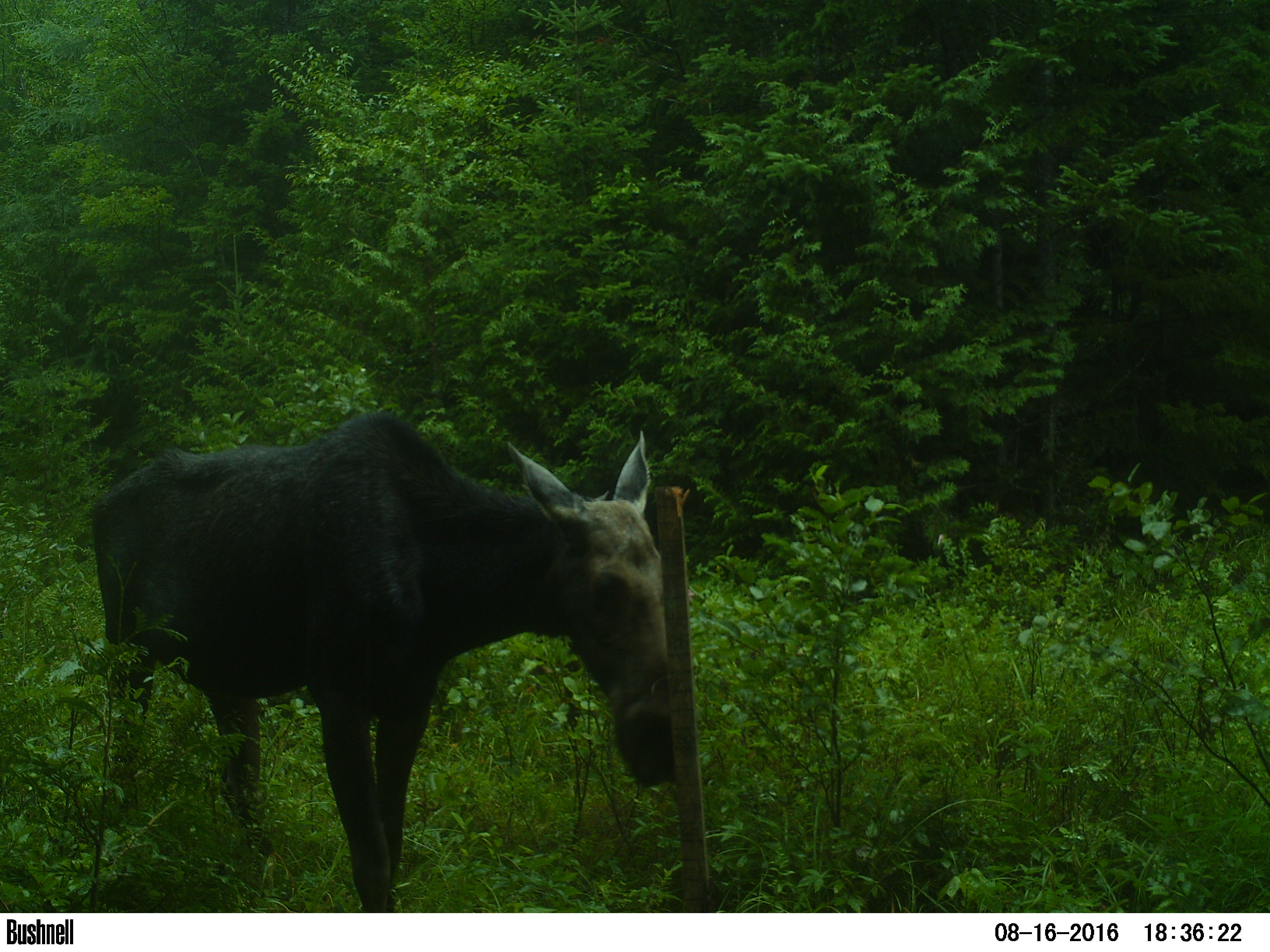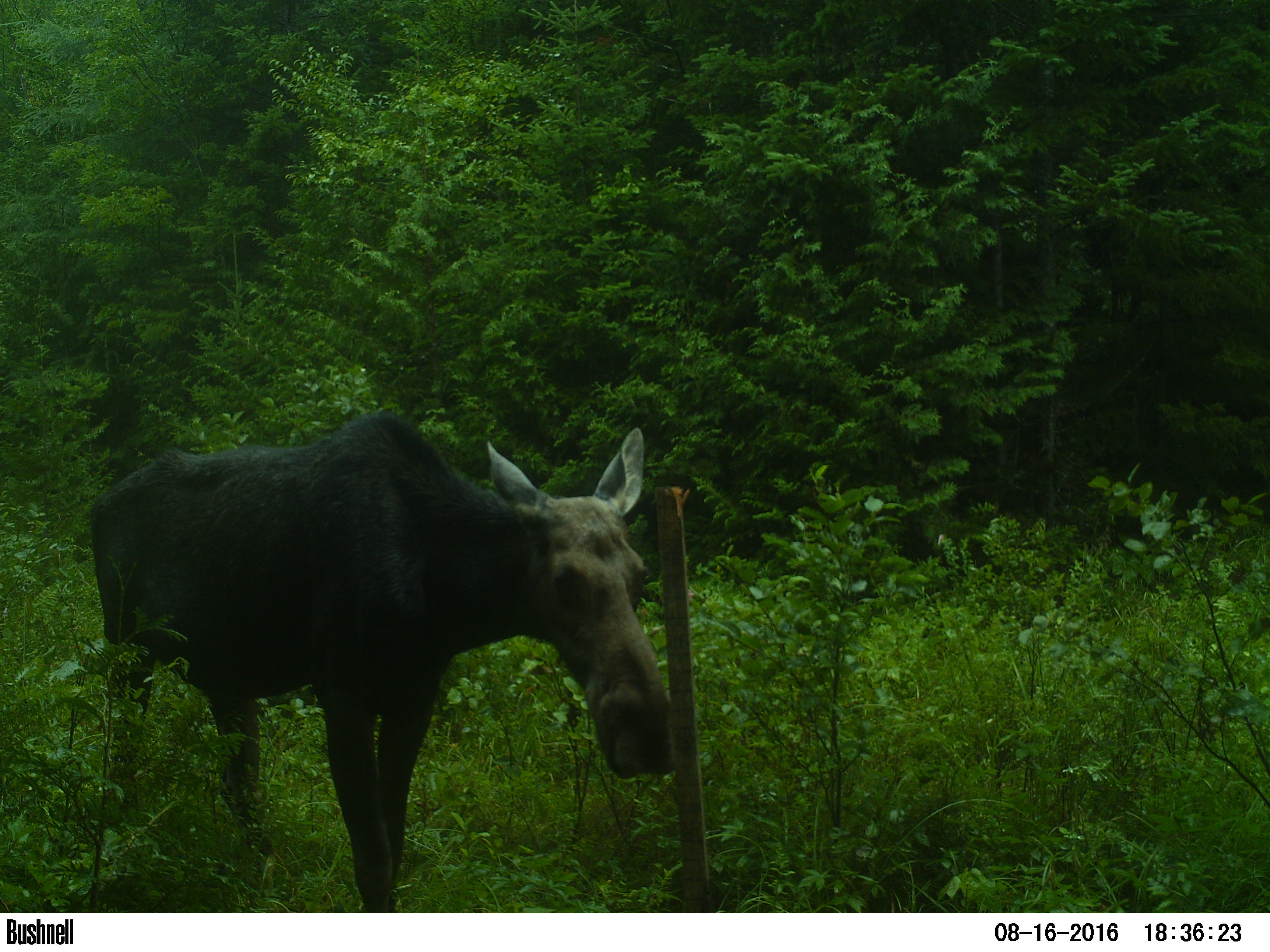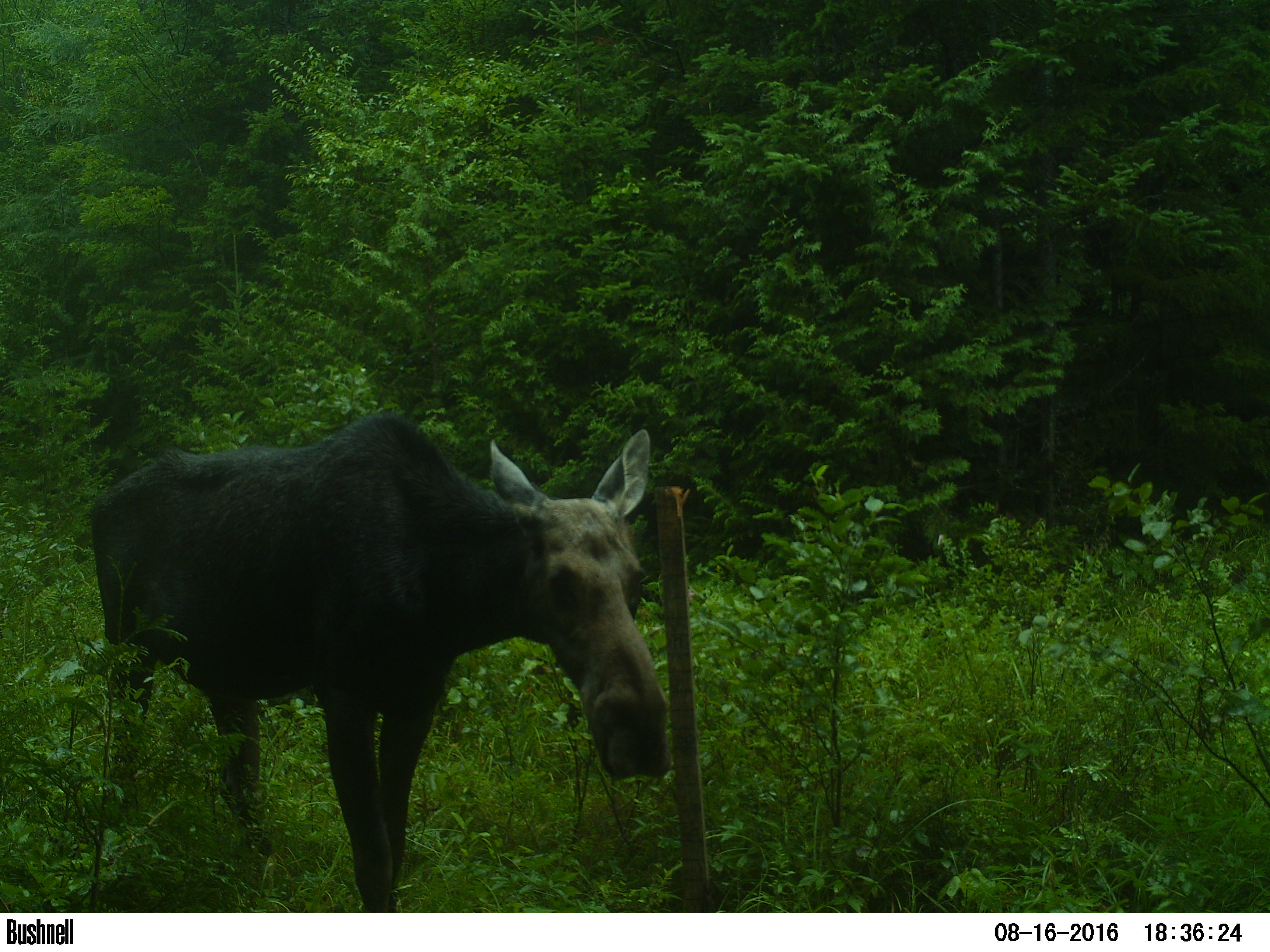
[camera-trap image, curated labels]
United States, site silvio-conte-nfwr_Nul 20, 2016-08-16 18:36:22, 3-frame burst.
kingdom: Animalia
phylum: Chordata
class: Mammalia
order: Artiodactyla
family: Cervidae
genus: Alces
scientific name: Alces alces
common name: moose